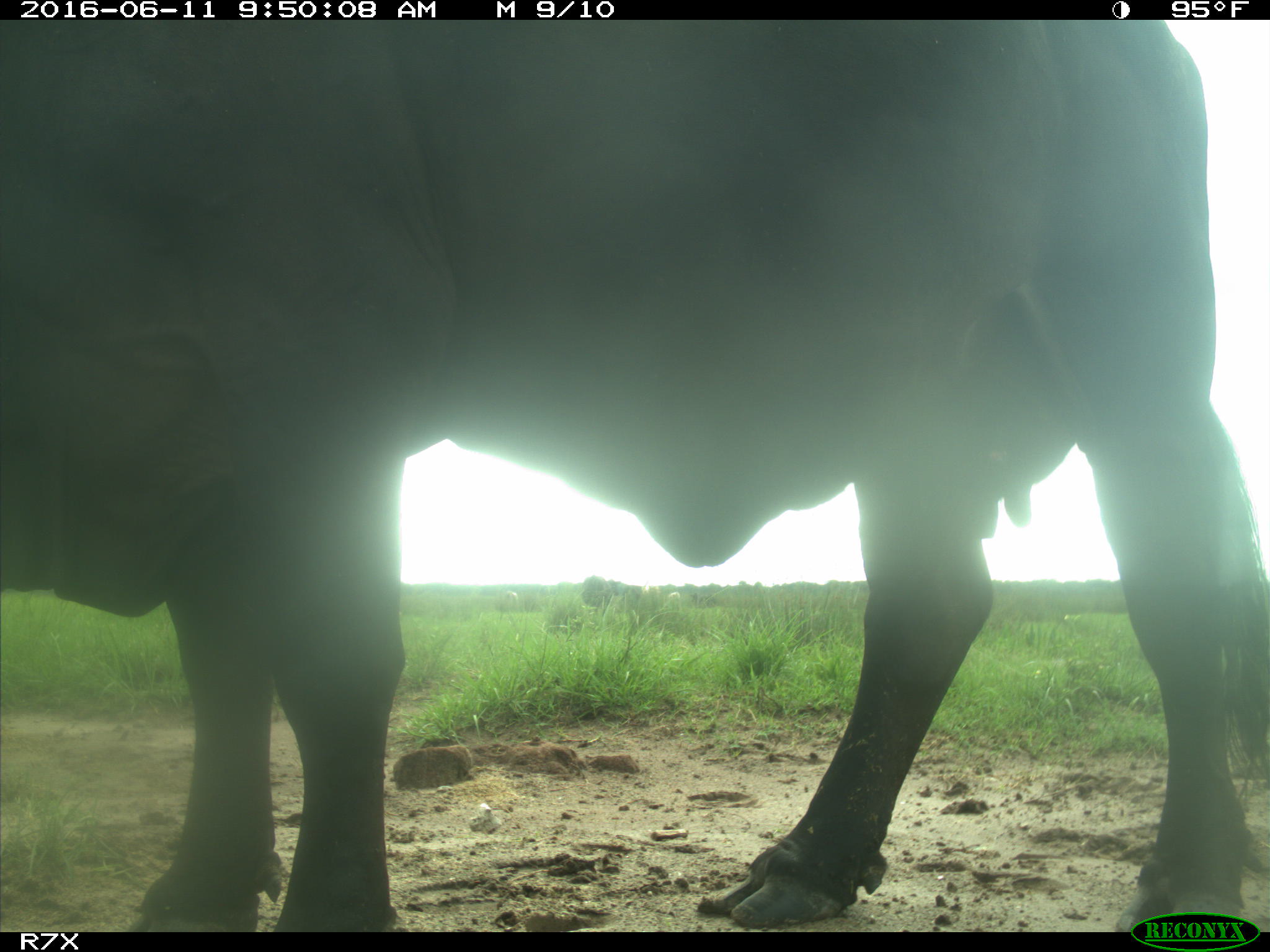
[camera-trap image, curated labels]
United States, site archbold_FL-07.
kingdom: Animalia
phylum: Chordata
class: Mammalia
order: Artiodactyla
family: Bovidae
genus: Bos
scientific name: Bos taurus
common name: domestic cow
Bos taurus (domestic cow).